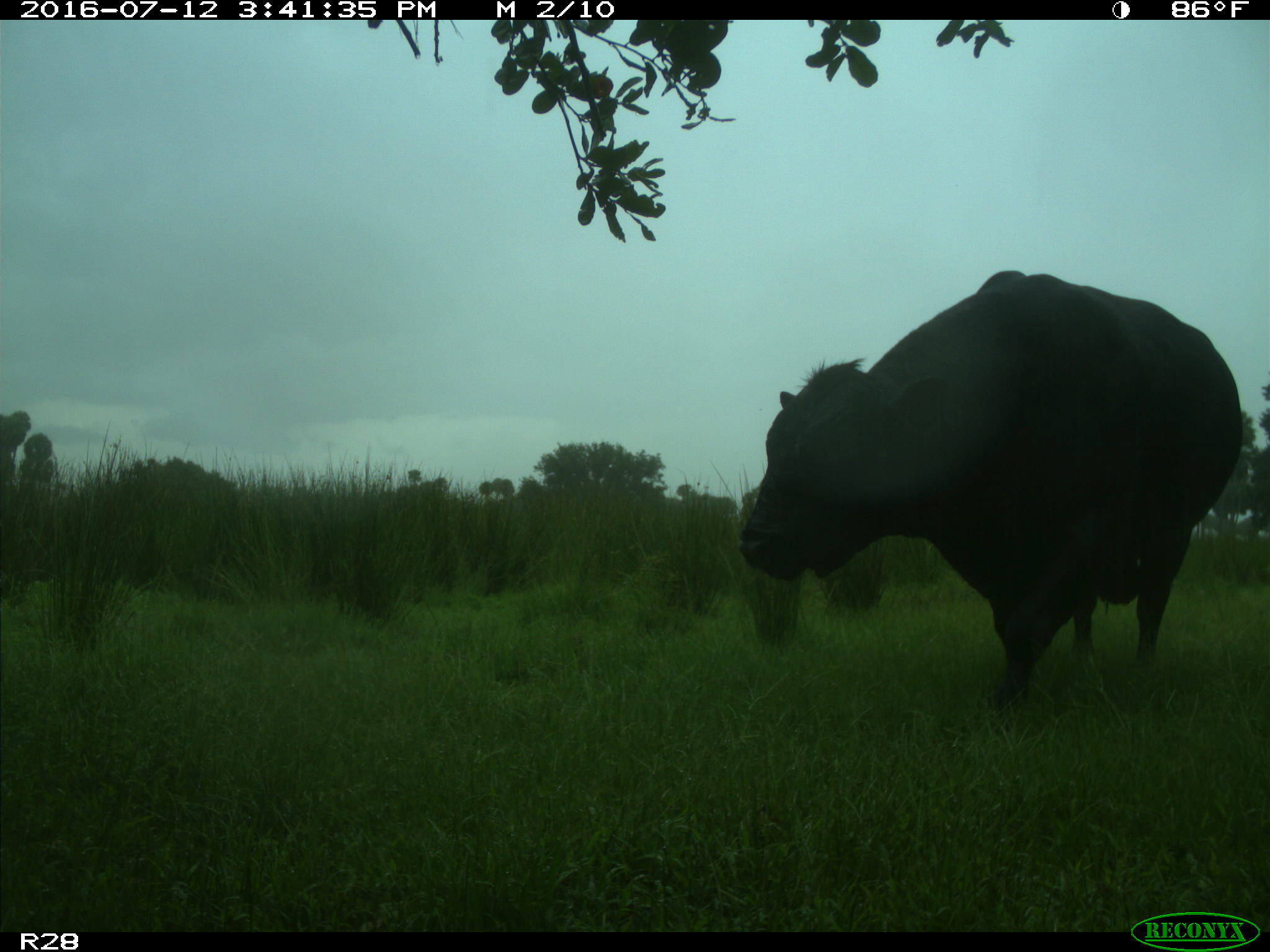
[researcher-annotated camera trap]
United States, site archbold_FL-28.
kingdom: Animalia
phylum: Chordata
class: Mammalia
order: Artiodactyla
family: Bovidae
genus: Bos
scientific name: Bos taurus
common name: domestic cow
Bos taurus (domestic cow).